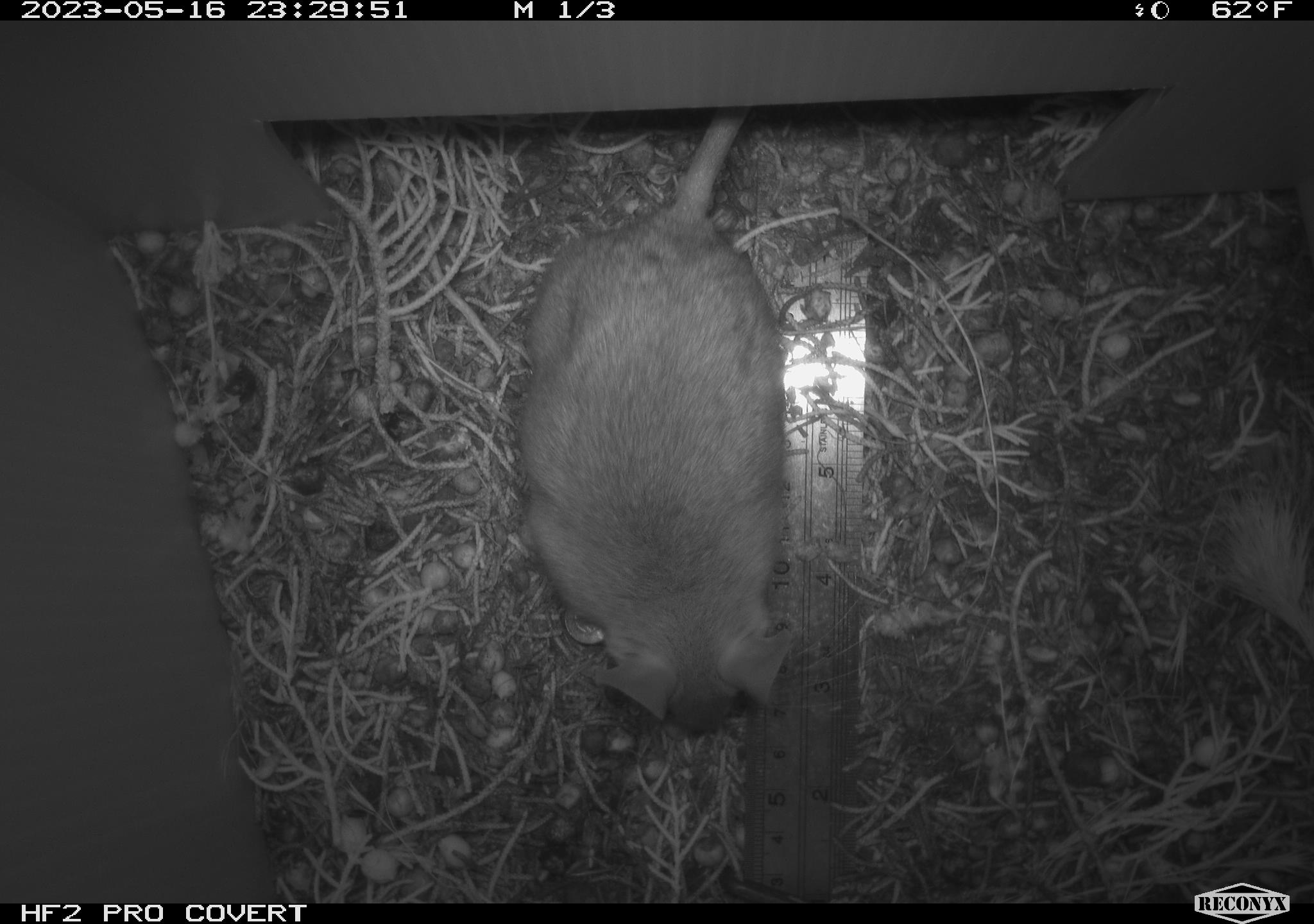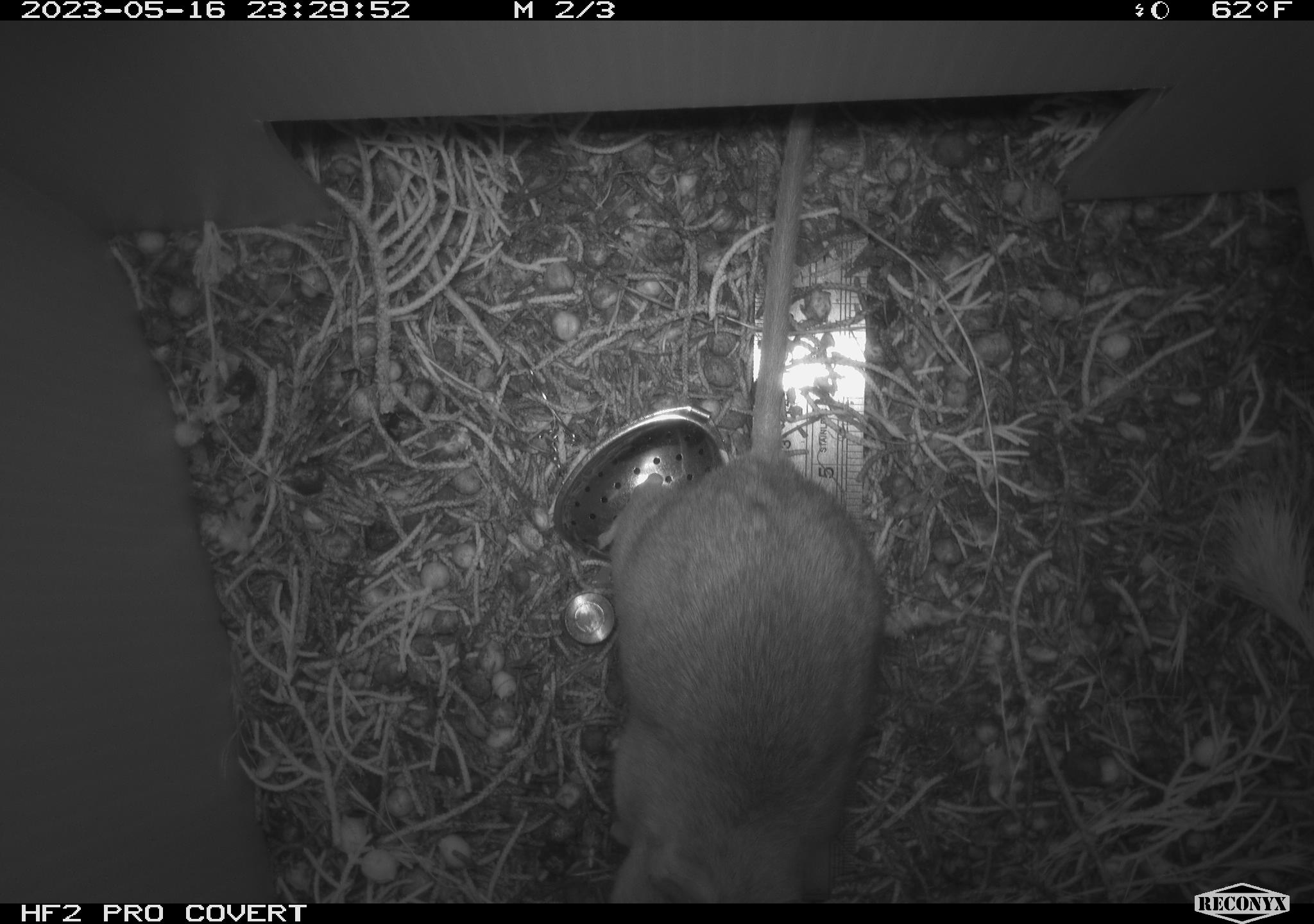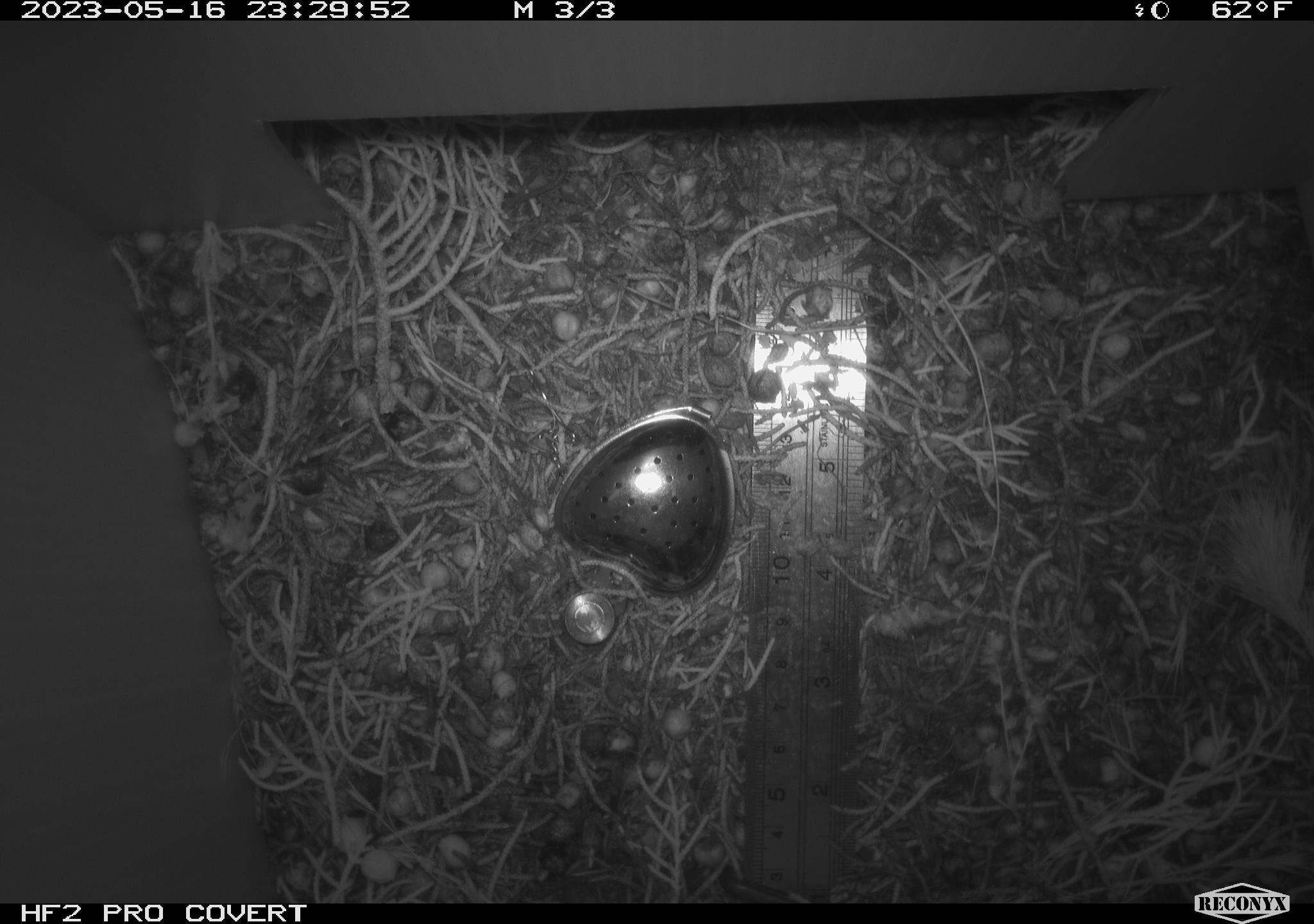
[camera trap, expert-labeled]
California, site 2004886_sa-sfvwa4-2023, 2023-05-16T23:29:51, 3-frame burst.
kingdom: Animalia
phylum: Chordata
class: Mammalia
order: Rodentia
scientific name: Rodentia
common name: mouse species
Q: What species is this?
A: Mouse species (Rodentia).